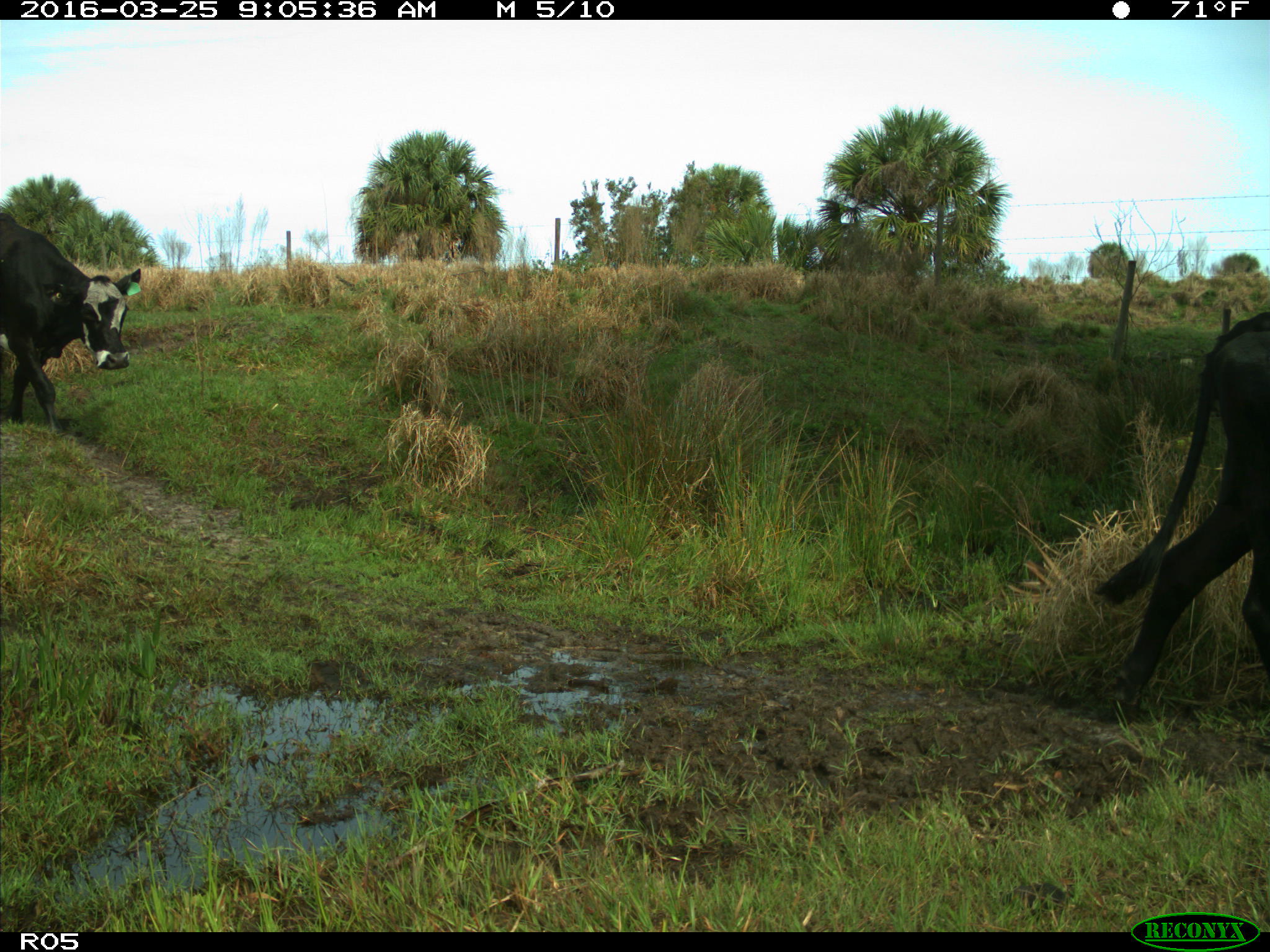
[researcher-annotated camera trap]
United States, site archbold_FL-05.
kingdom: Animalia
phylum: Chordata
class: Mammalia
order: Artiodactyla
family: Bovidae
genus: Bos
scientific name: Bos taurus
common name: domestic cow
Bos taurus (domestic cow).